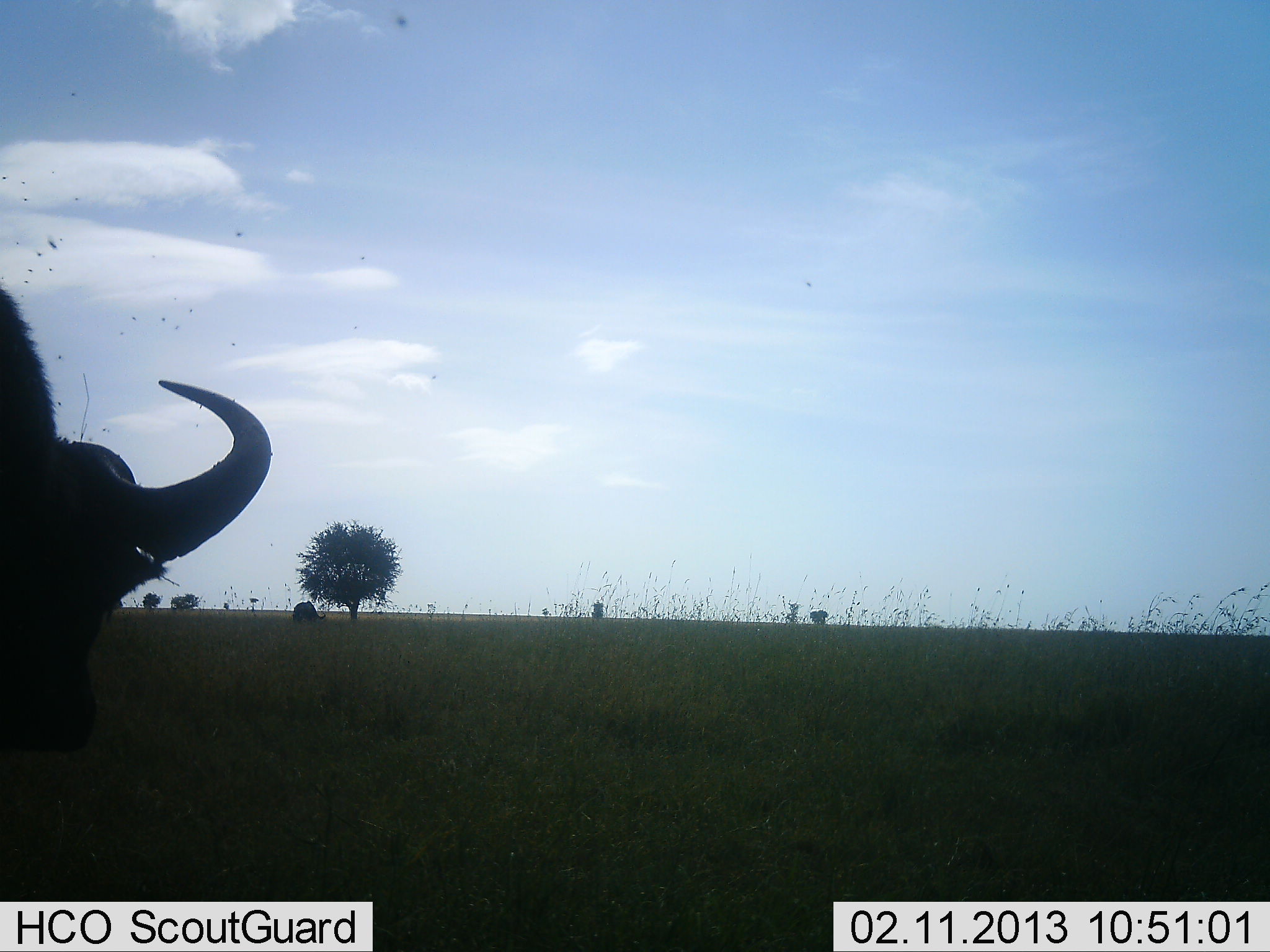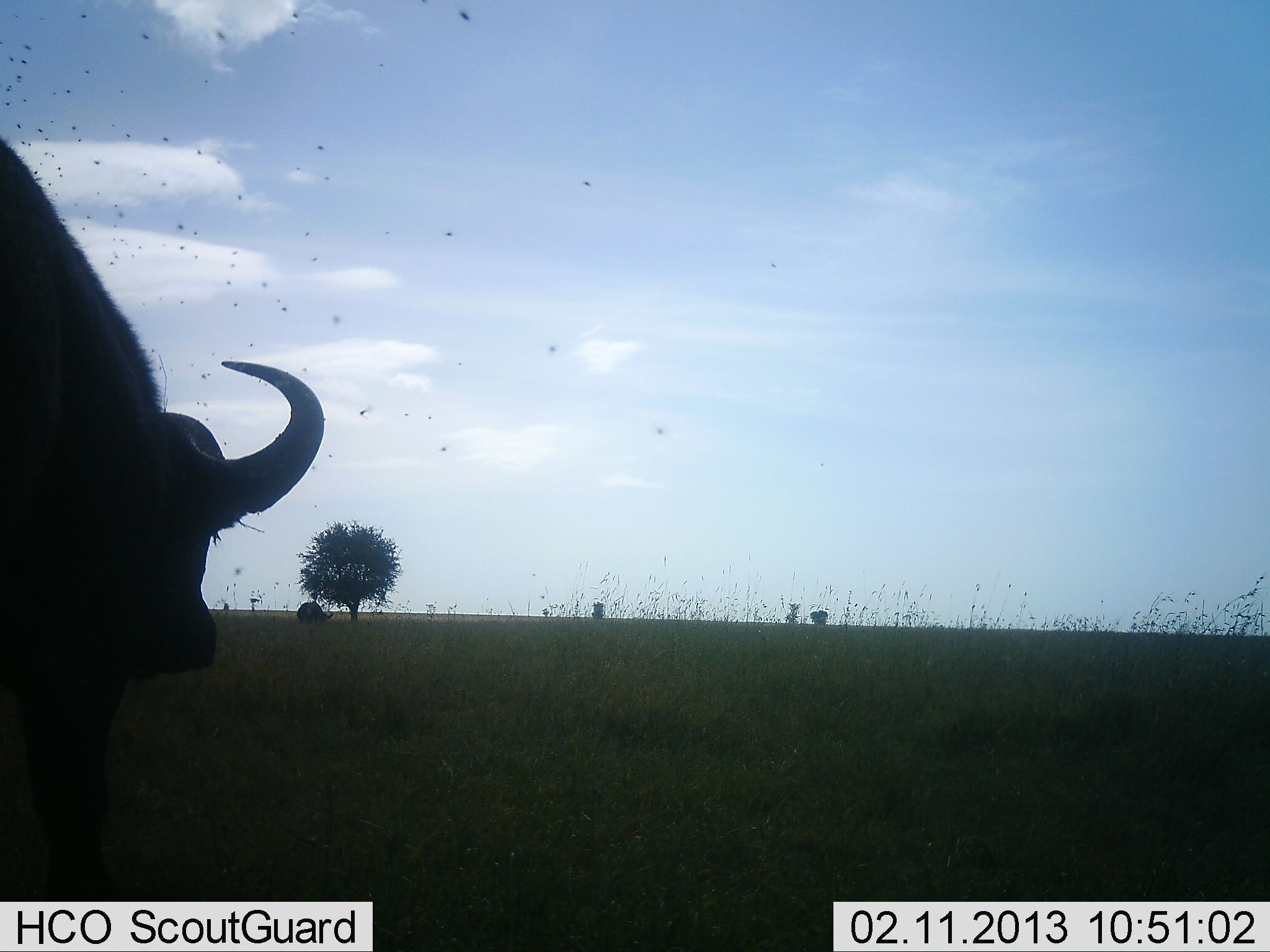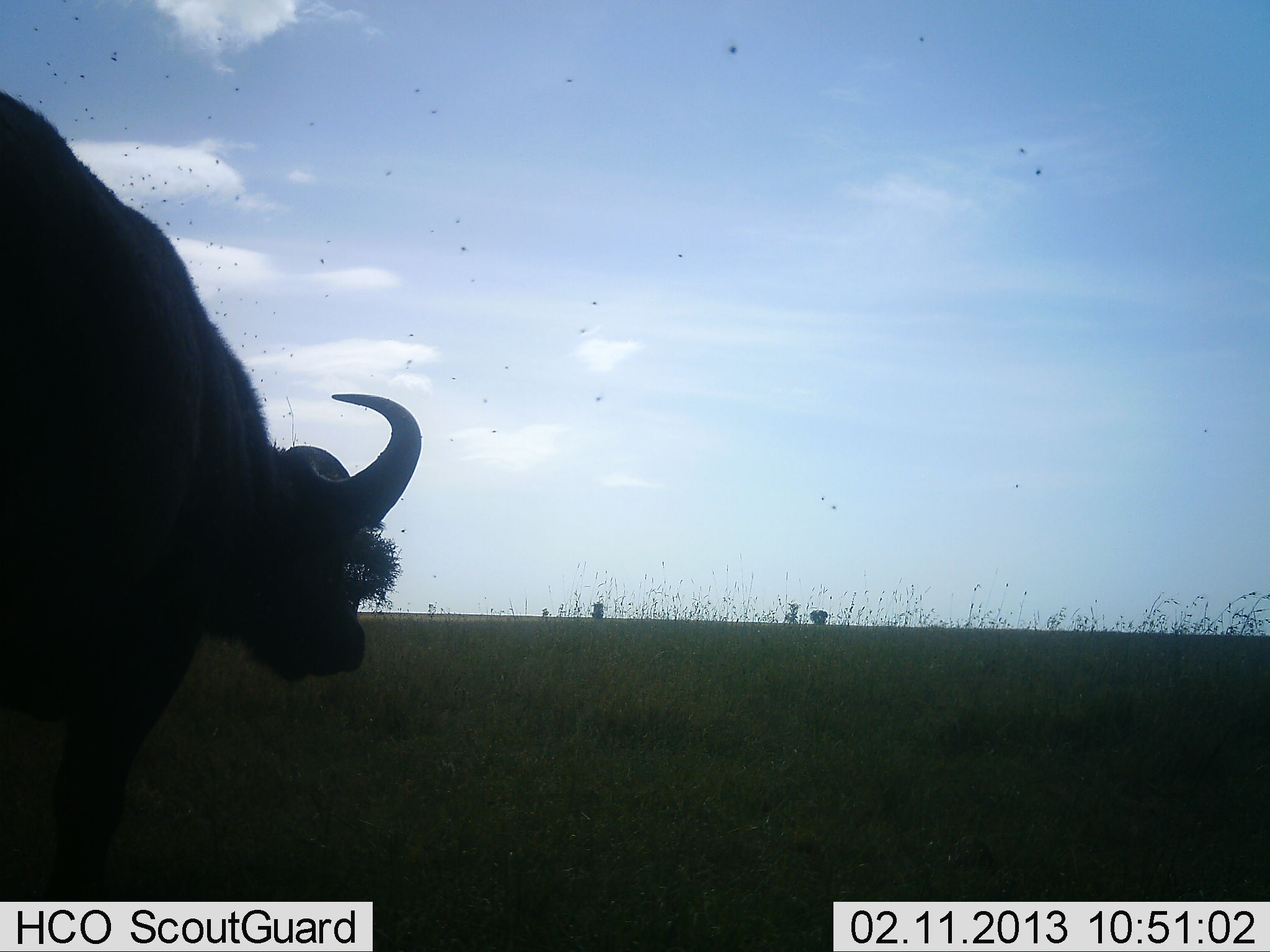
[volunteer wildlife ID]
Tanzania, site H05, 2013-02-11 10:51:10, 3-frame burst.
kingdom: Animalia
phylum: Chordata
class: Mammalia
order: Artiodactyla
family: Bovidae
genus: Syncerus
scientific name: Syncerus caffer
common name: cape buffalo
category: buffalo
Buffalo (cape buffalo) (Syncerus caffer), count 2. Behavior (volunteer vote fractions): standing 11%, resting 0%, moving 79%, interacting 0%. Young present (vote fraction): 0%. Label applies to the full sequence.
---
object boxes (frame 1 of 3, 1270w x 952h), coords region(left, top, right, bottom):
animal: region(0, 287, 272, 754)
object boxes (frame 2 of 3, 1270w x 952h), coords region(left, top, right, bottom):
animal: region(0, 132, 324, 800)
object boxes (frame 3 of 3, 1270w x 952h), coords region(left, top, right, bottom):
animal: region(0, 90, 422, 809)